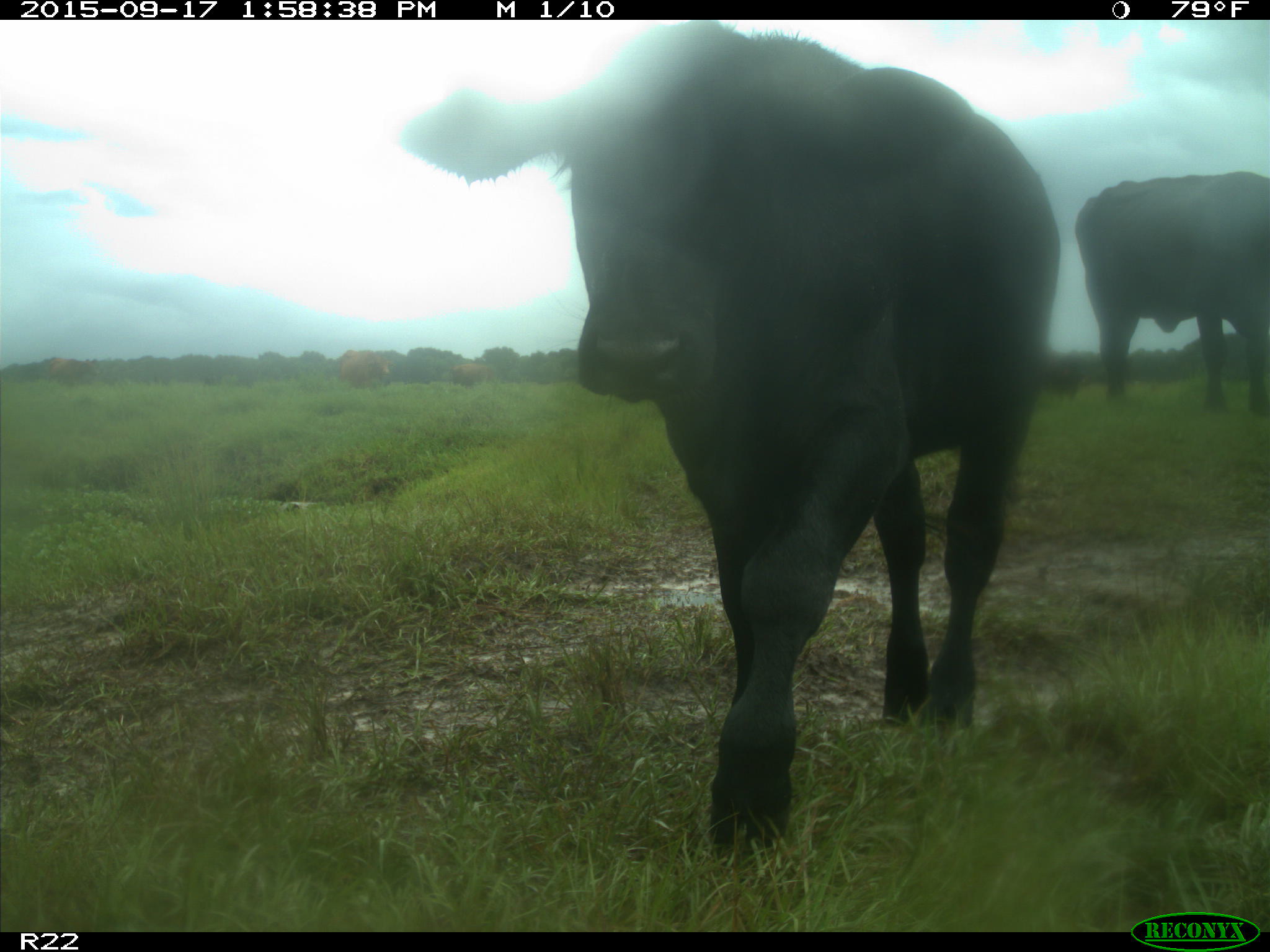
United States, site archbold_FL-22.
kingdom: Animalia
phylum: Chordata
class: Mammalia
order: Artiodactyla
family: Bovidae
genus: Bos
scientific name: Bos taurus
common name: domestic cow